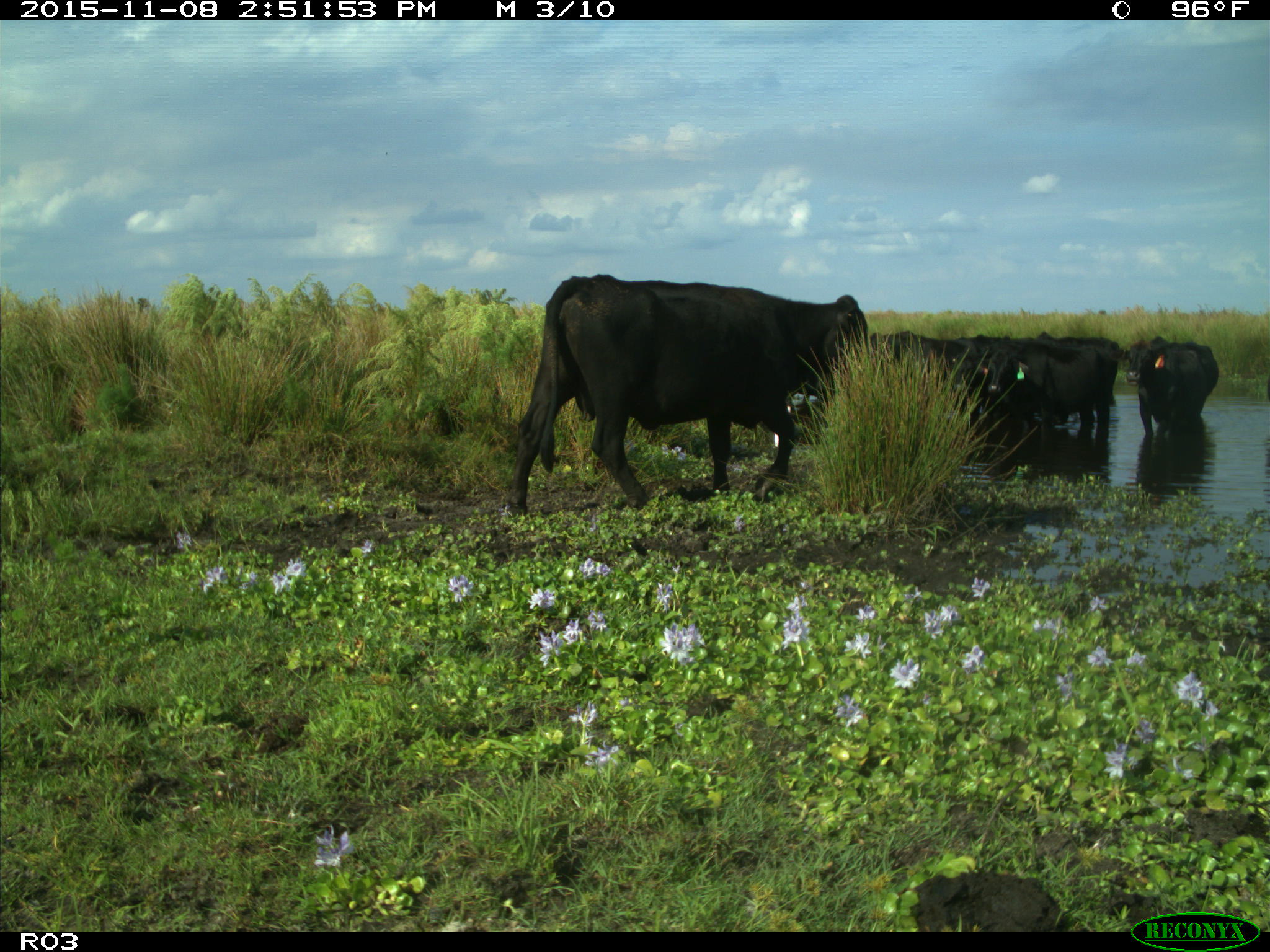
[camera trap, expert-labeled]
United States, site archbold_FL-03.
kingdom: Animalia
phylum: Chordata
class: Mammalia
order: Artiodactyla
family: Bovidae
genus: Bos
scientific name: Bos taurus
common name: domestic cow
Bos taurus (domestic cow).